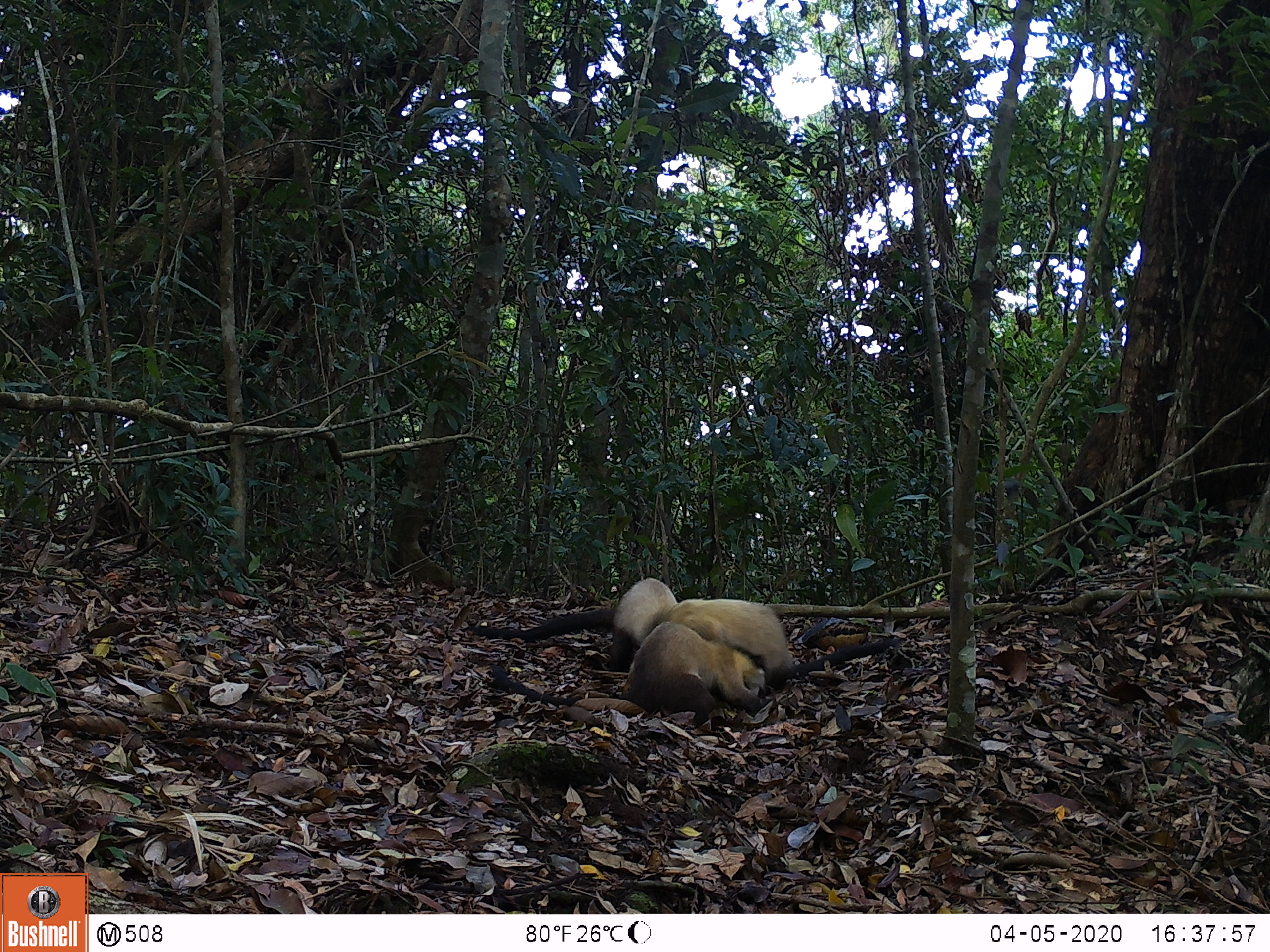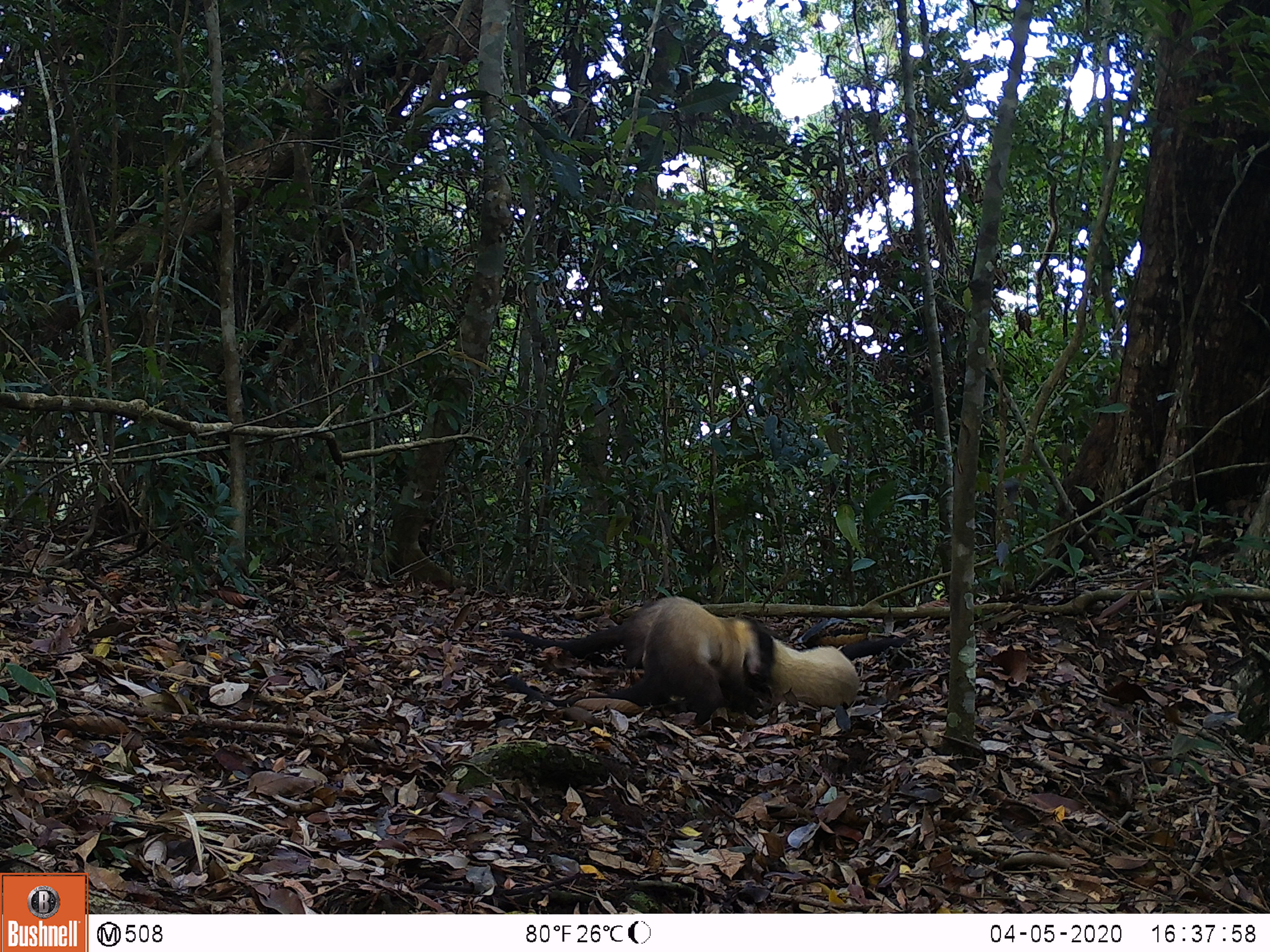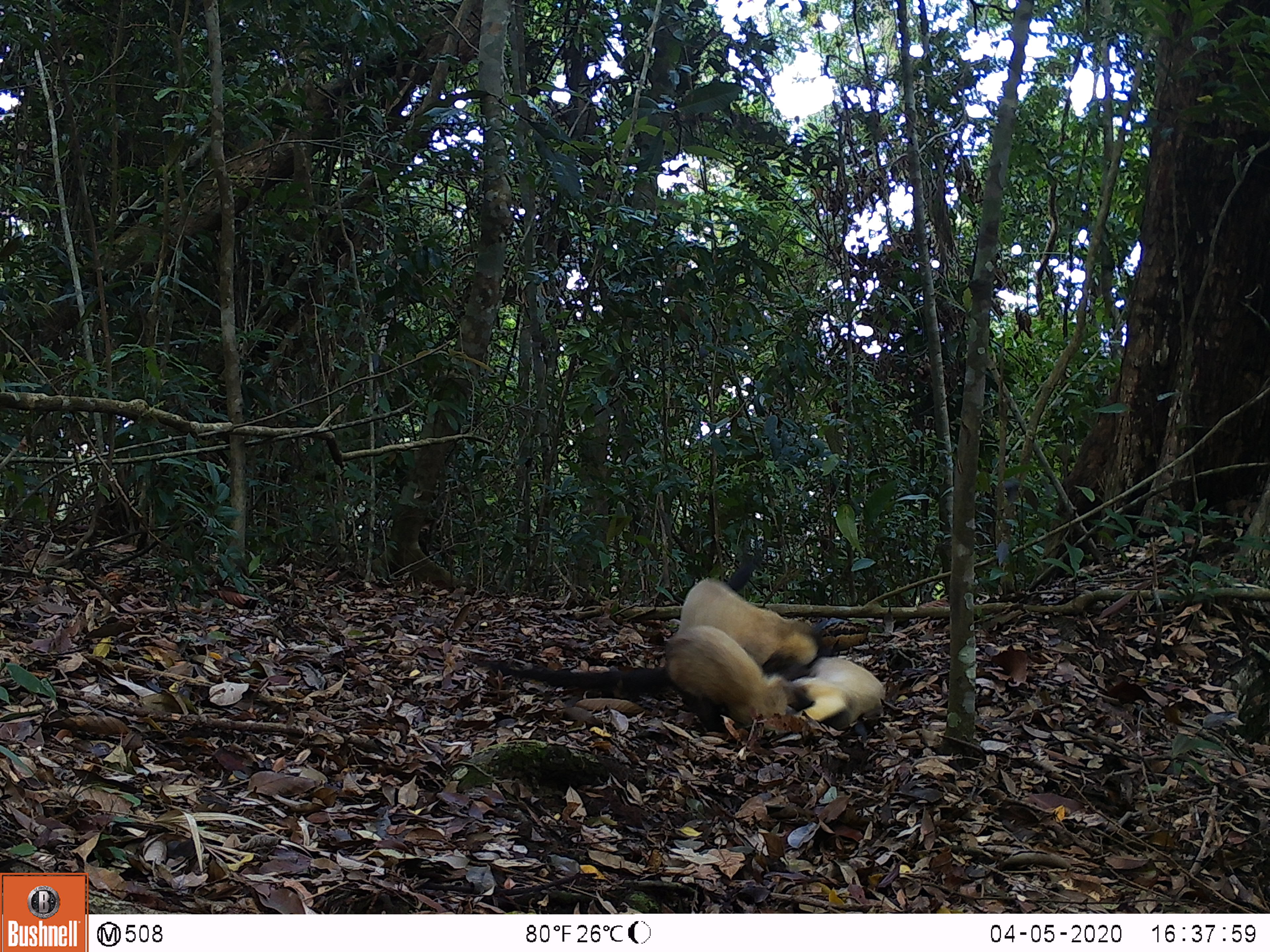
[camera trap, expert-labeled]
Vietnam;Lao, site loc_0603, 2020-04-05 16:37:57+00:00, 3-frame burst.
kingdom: Animalia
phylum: Chordata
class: Mammalia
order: Carnivora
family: Mustelidae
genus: Martes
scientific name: Martes flavigula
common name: yellow-throated marten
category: yellow throated marten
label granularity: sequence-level